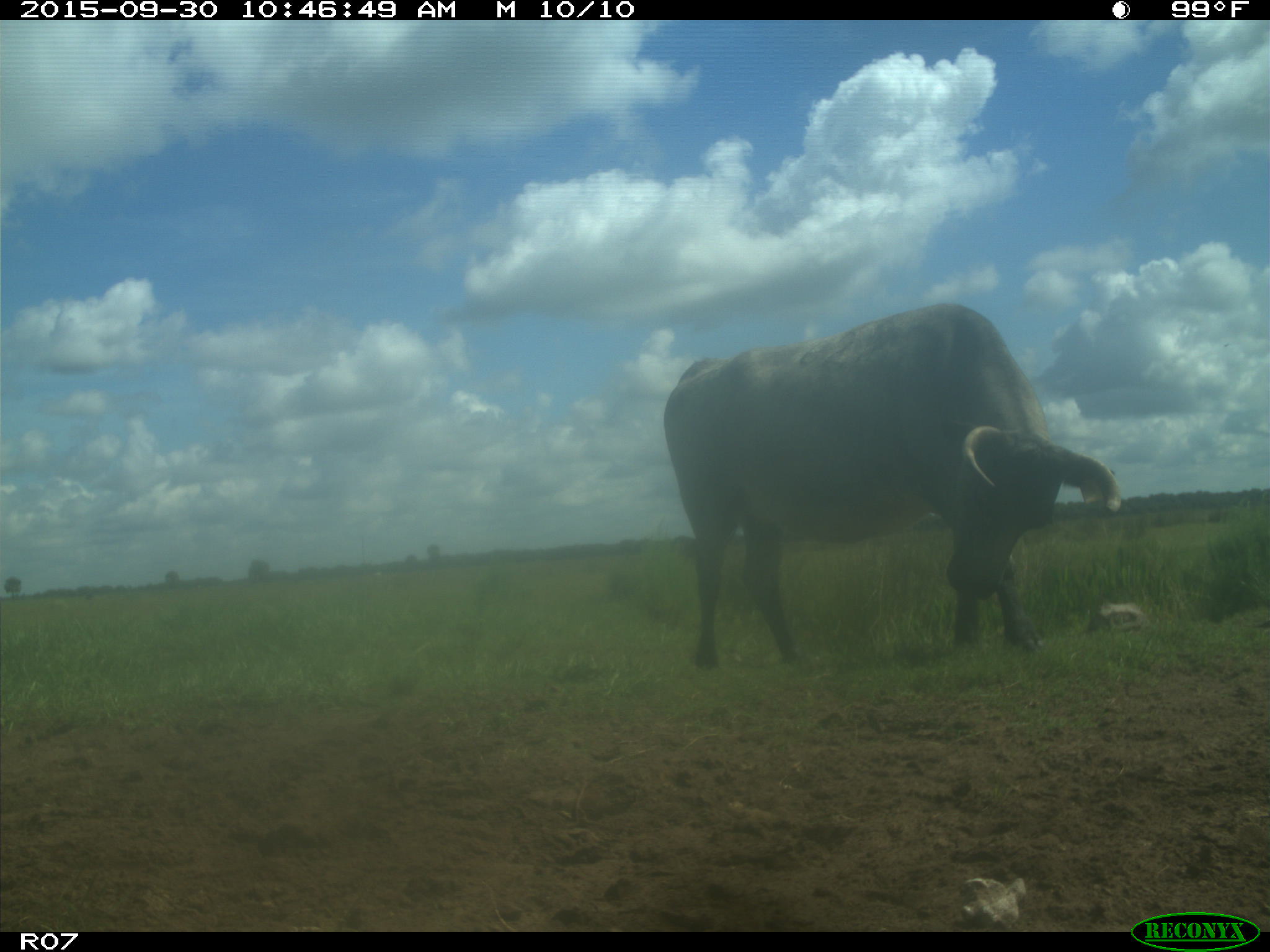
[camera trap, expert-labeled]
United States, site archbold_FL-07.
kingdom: Animalia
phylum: Chordata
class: Mammalia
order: Artiodactyla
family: Bovidae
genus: Bos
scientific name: Bos taurus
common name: domestic cow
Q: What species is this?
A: Bos taurus (domestic cow).